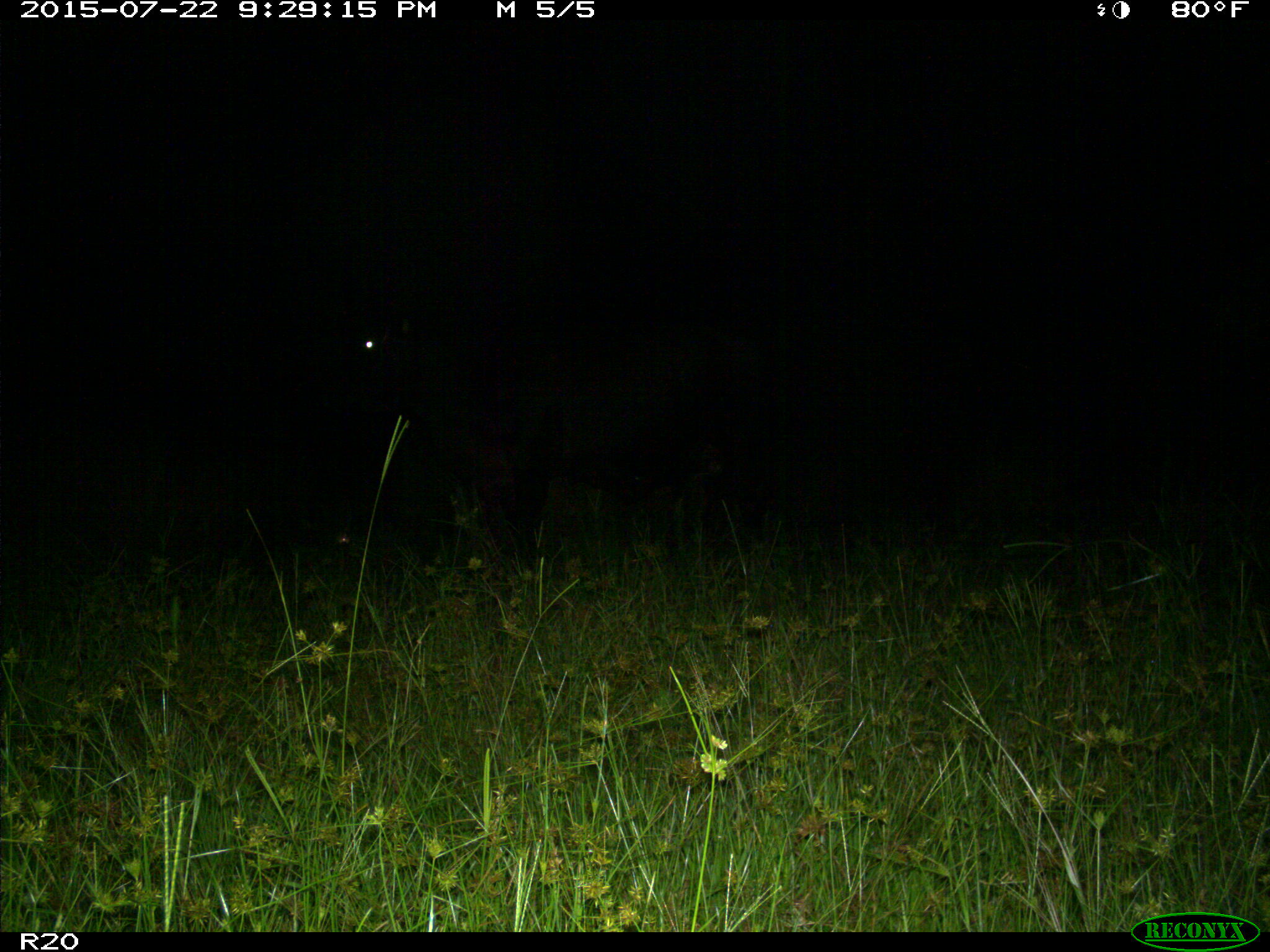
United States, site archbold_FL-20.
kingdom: Animalia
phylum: Chordata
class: Mammalia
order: Artiodactyla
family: Bovidae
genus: Bos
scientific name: Bos taurus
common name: domestic cow